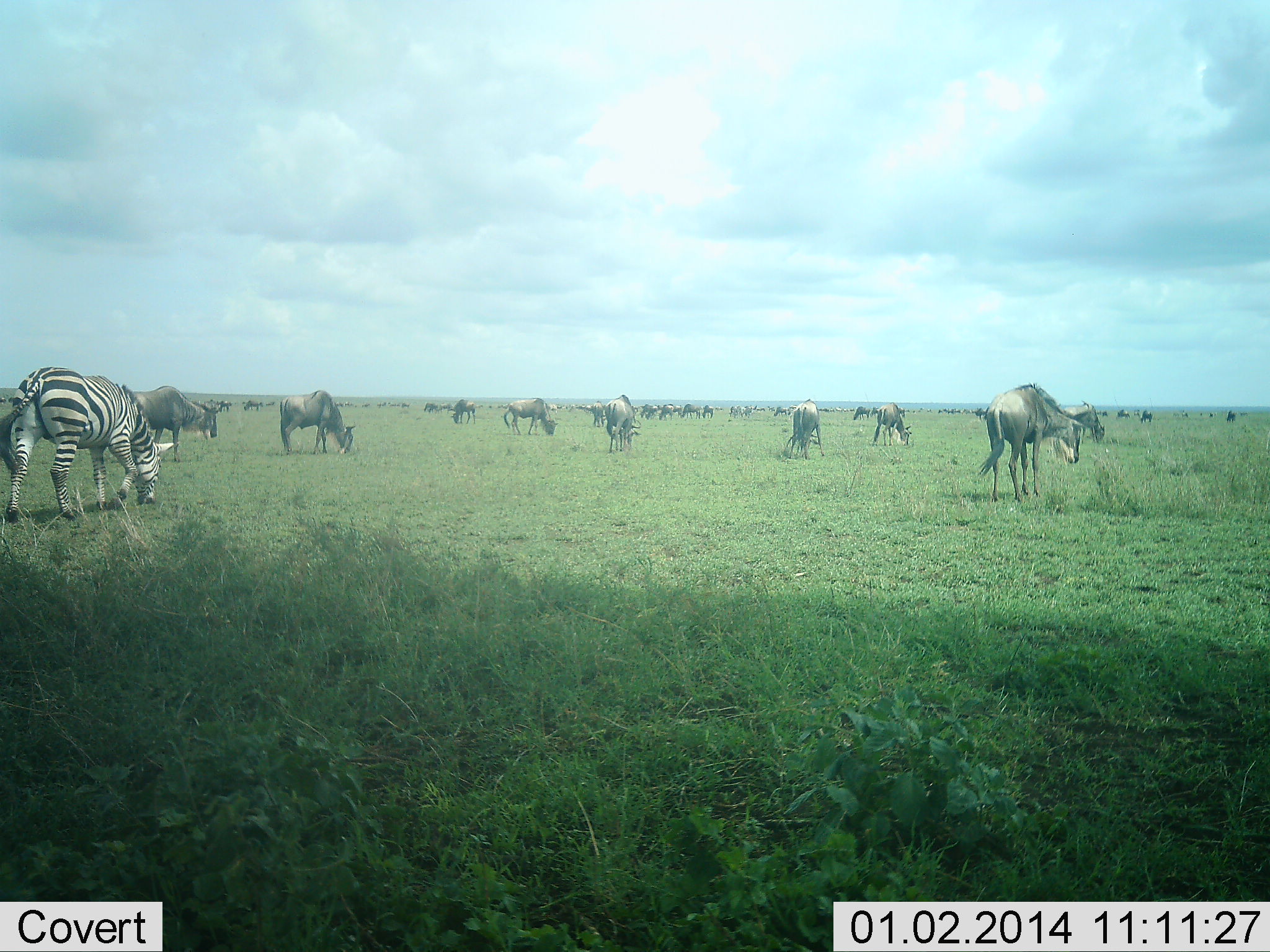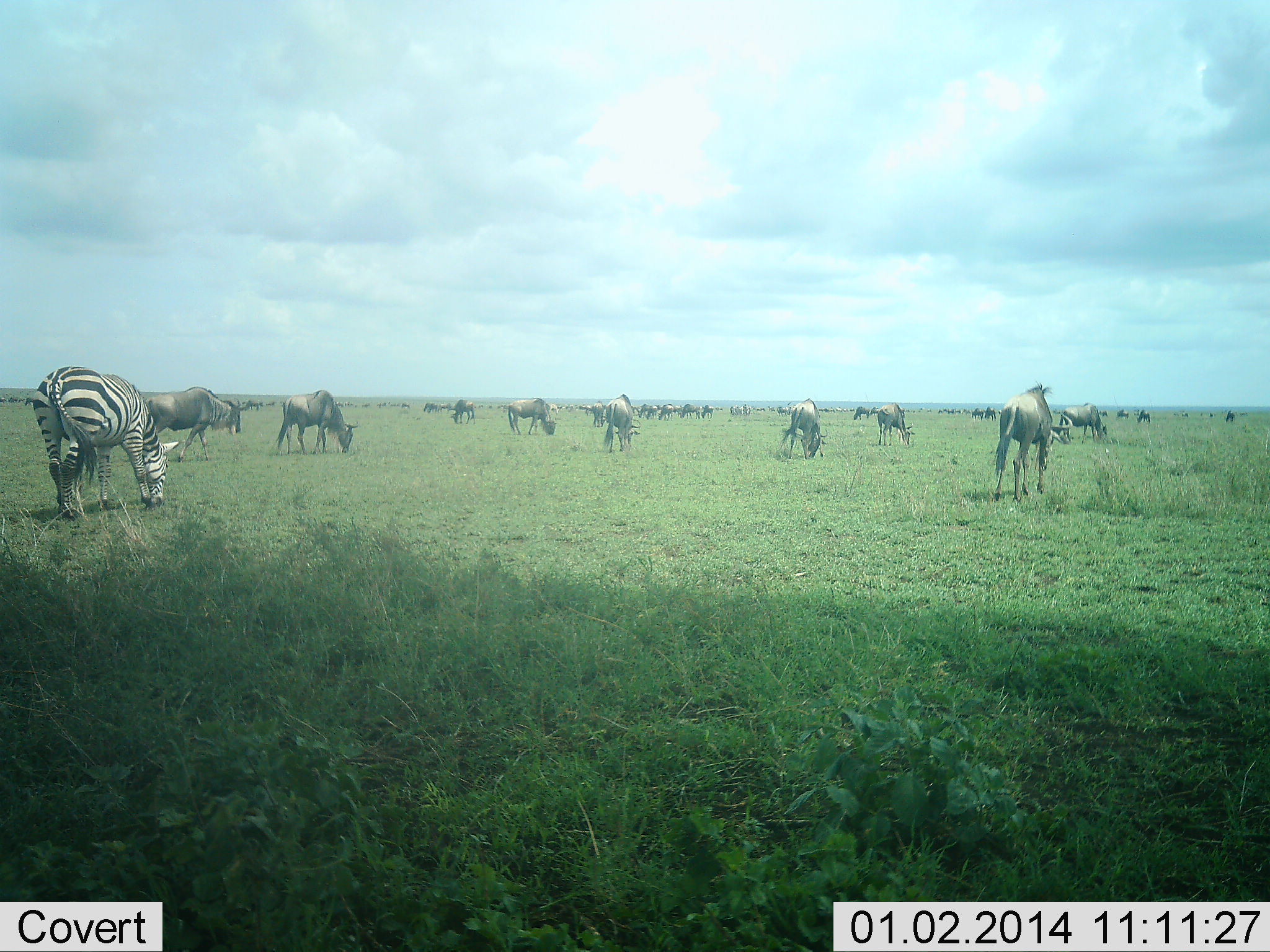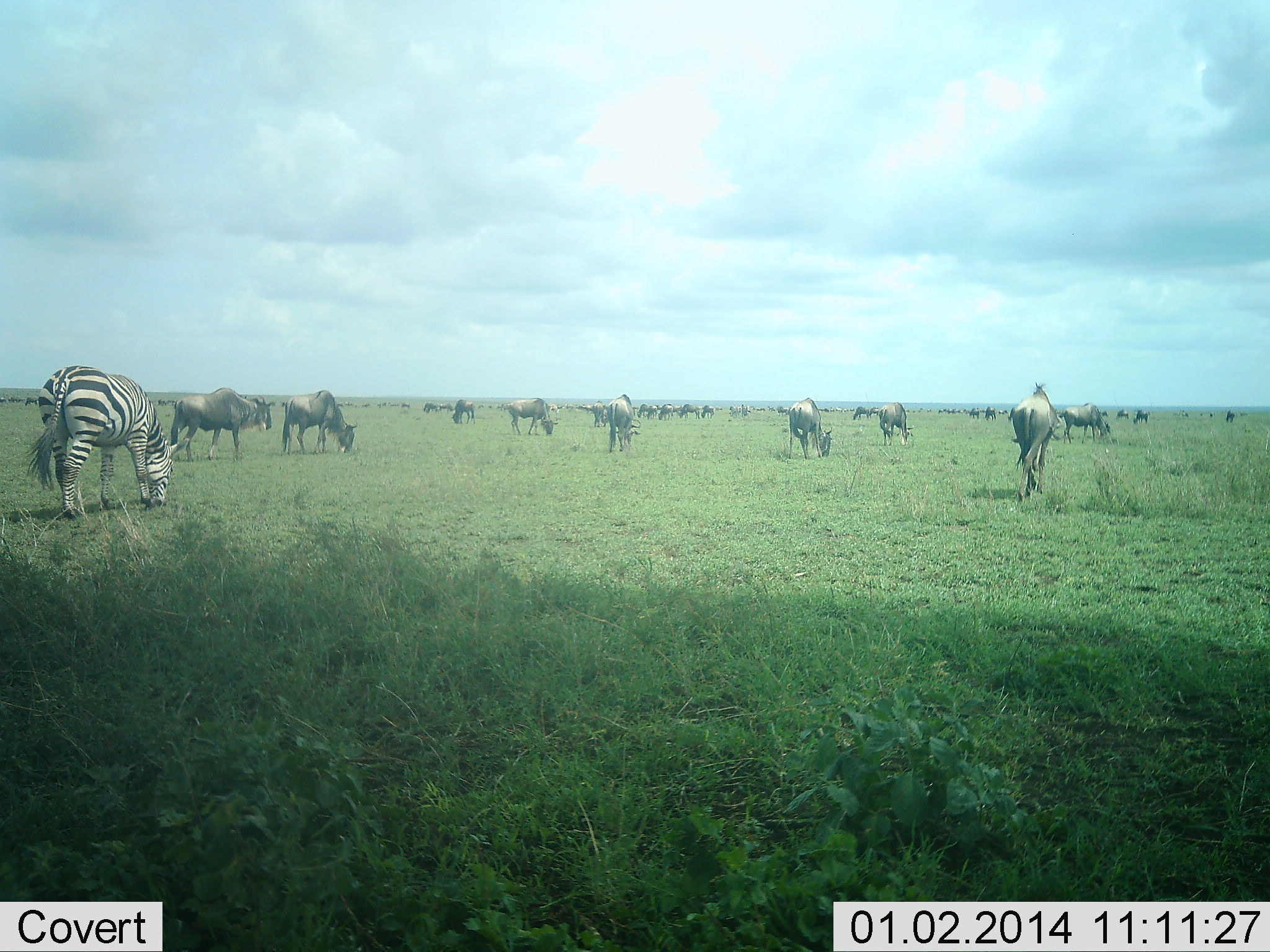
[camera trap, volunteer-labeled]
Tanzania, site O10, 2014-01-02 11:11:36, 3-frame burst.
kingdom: Animalia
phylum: Chordata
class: Mammalia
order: Artiodactyla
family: Bovidae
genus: Connochaetes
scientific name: Connochaetes taurinus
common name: blue wildebeest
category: wildebeest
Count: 11-50.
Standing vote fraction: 36%.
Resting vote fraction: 0%.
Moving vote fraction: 21%.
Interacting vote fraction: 0%.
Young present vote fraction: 7%.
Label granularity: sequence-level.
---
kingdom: Animalia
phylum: Chordata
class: Mammalia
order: Perissodactyla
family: Equidae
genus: Equus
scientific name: Equus quagga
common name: plains zebra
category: zebra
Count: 1.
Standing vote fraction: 18%.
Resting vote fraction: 0%.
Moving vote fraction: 0%.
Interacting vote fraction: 0%.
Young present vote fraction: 0%.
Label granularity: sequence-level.